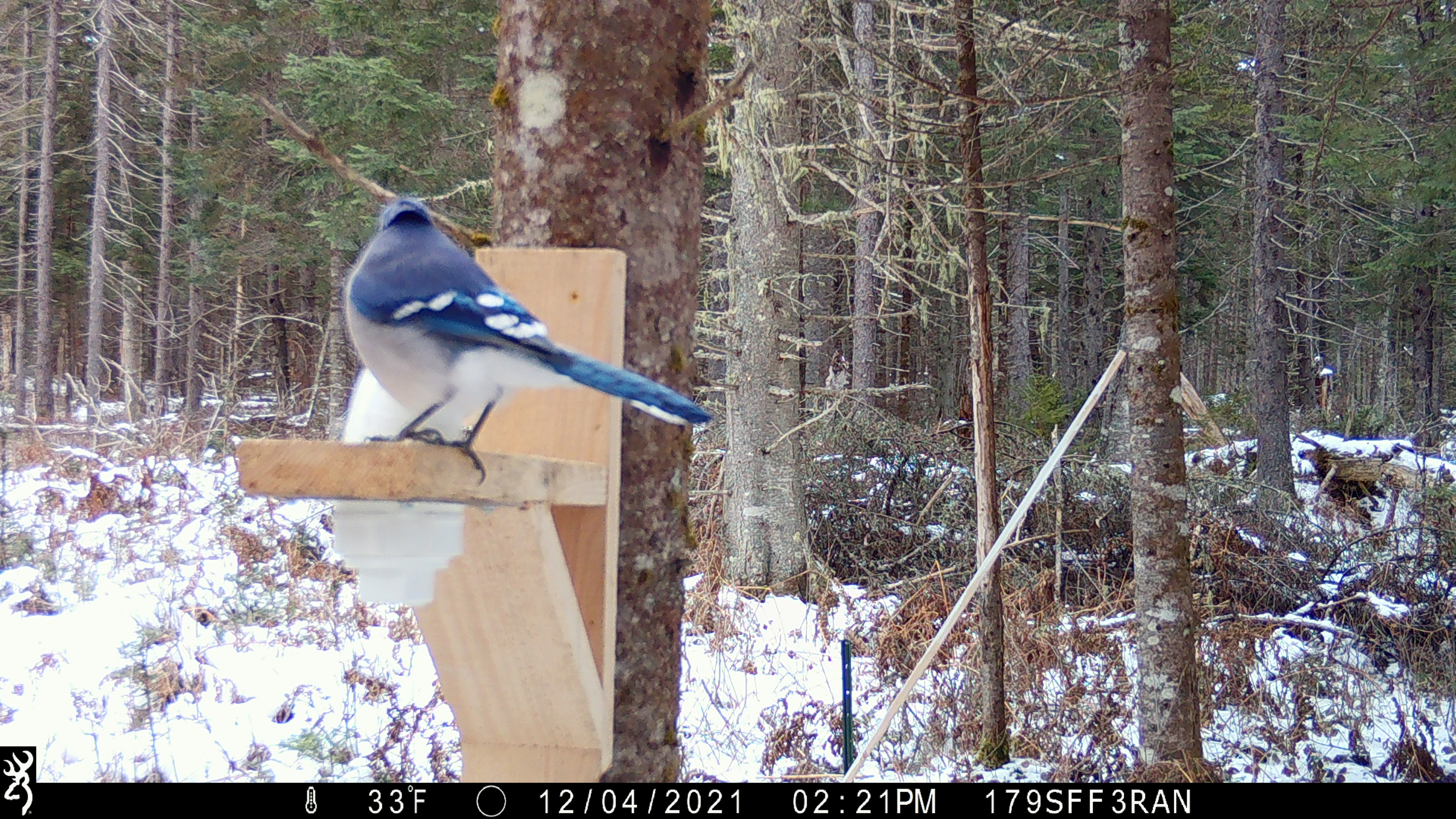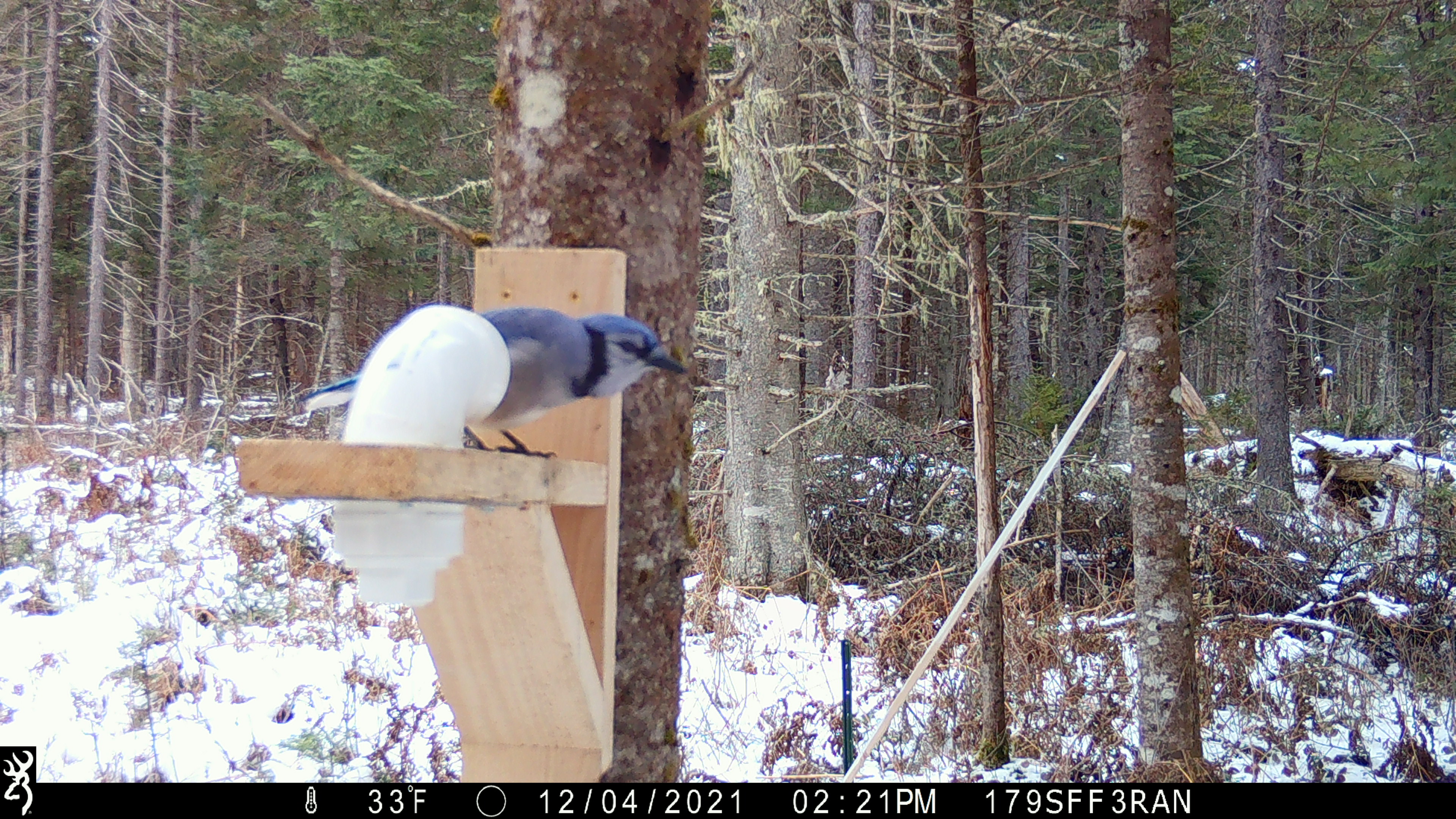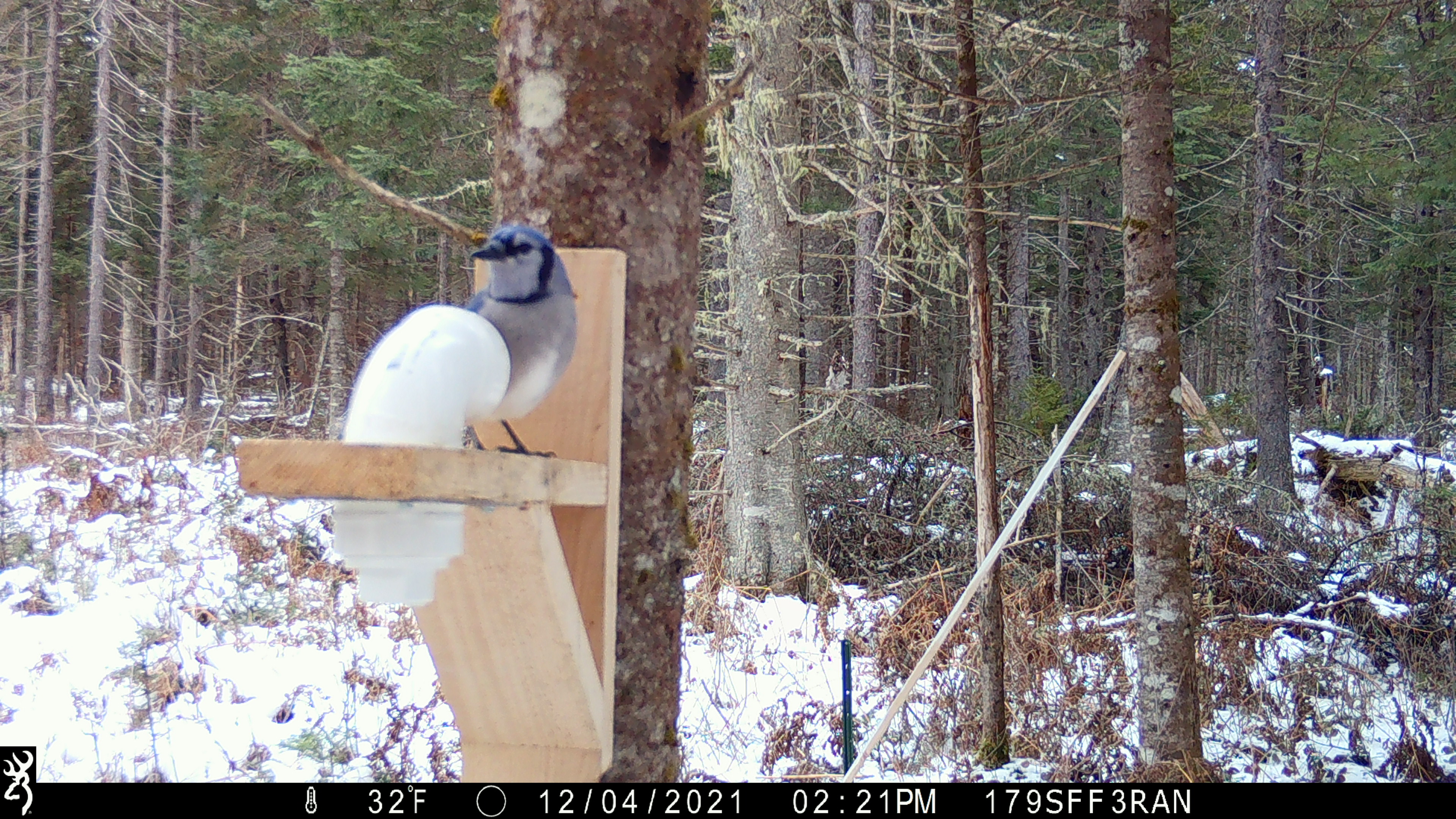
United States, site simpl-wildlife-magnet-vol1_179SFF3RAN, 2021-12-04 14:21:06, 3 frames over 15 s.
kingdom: Animalia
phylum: Chordata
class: Aves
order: Passeriformes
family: Corvidae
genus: Cyanocitta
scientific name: Cyanocitta cristata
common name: blue jay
Blue jay (Cyanocitta cristata).